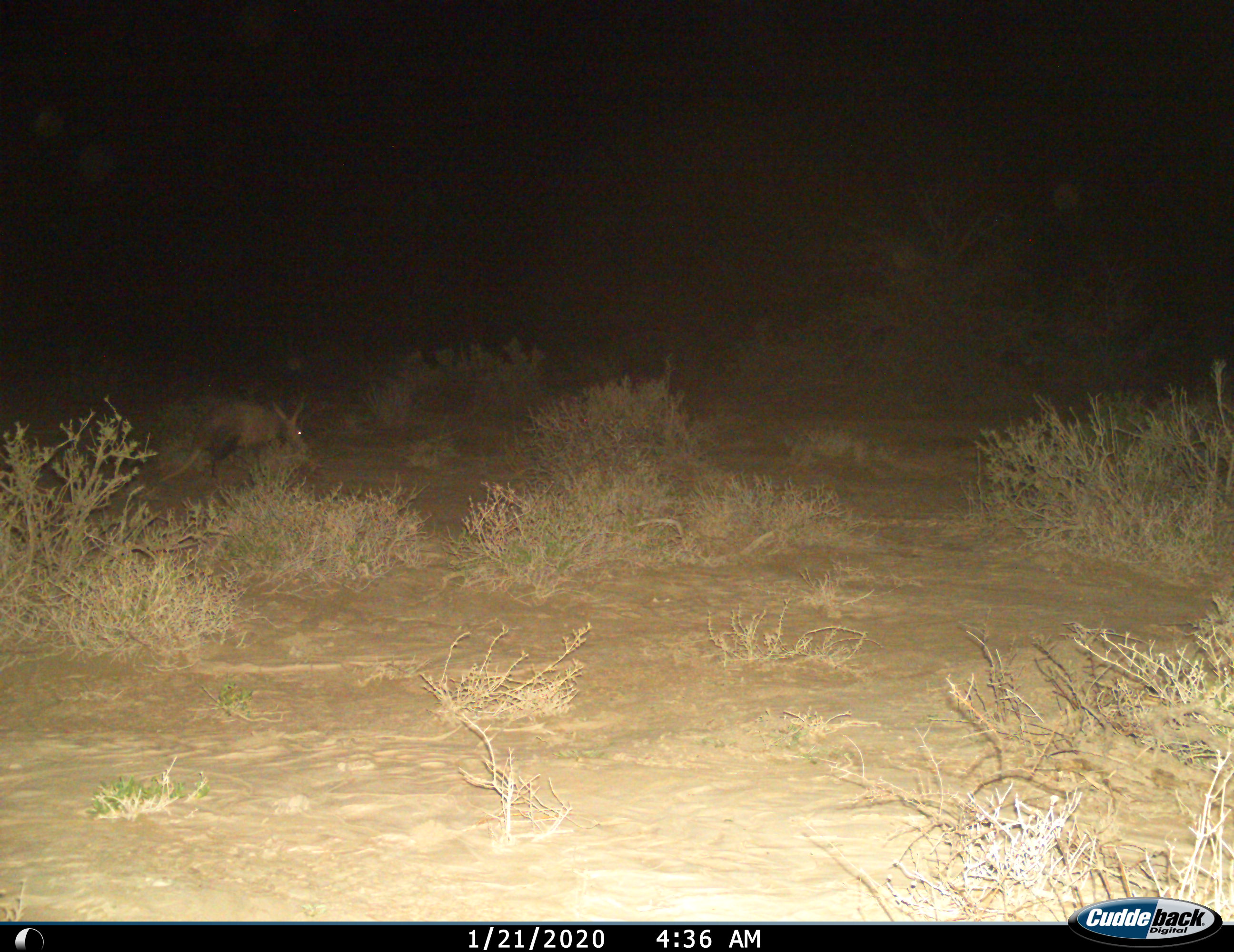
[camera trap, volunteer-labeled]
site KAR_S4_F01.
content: unidentified animal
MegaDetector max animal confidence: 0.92